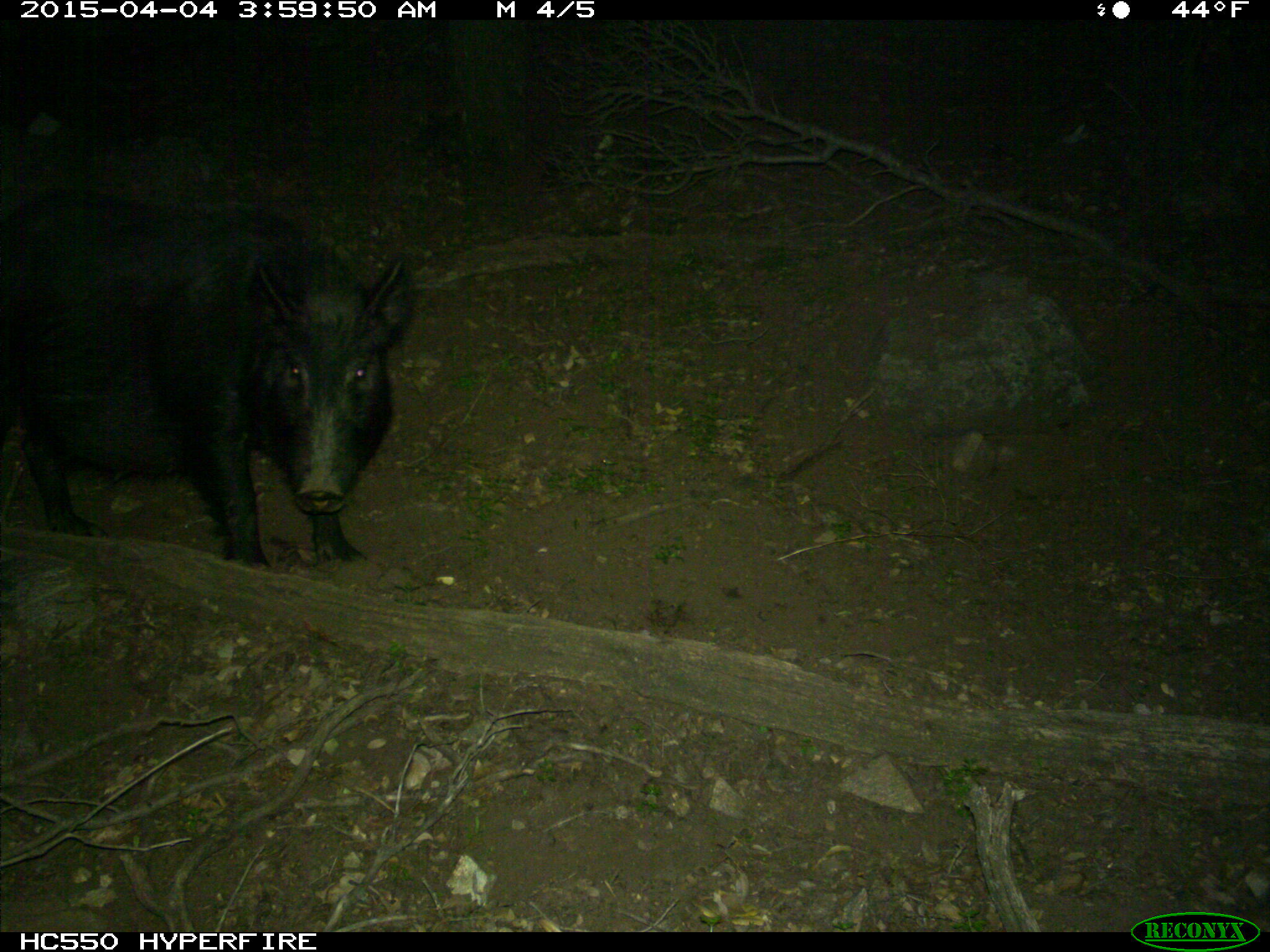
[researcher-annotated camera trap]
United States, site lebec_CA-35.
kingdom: Animalia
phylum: Chordata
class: Mammalia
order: Artiodactyla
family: Suidae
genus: Sus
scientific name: Sus scrofa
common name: wild boar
Sus scrofa (wild boar).